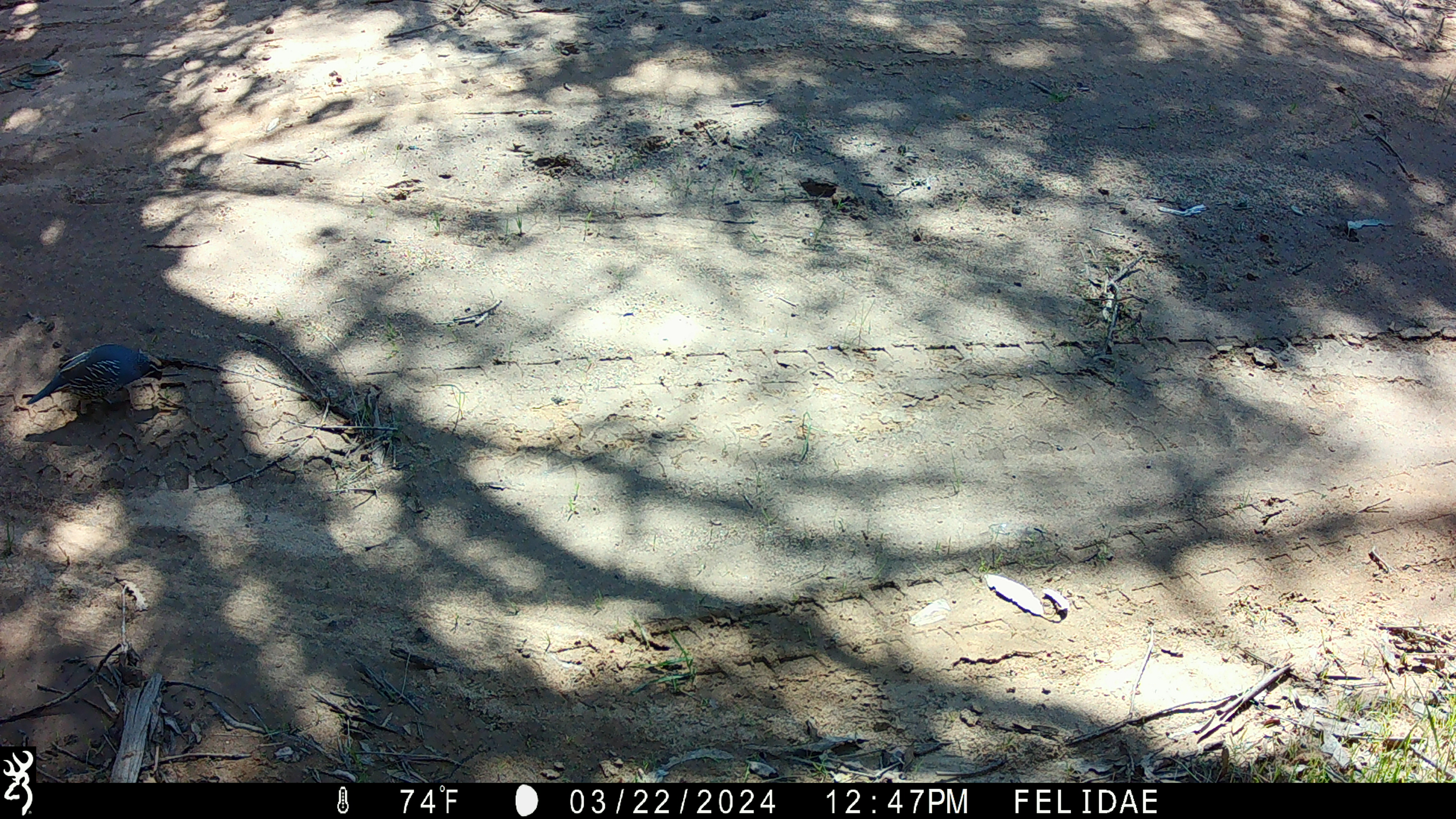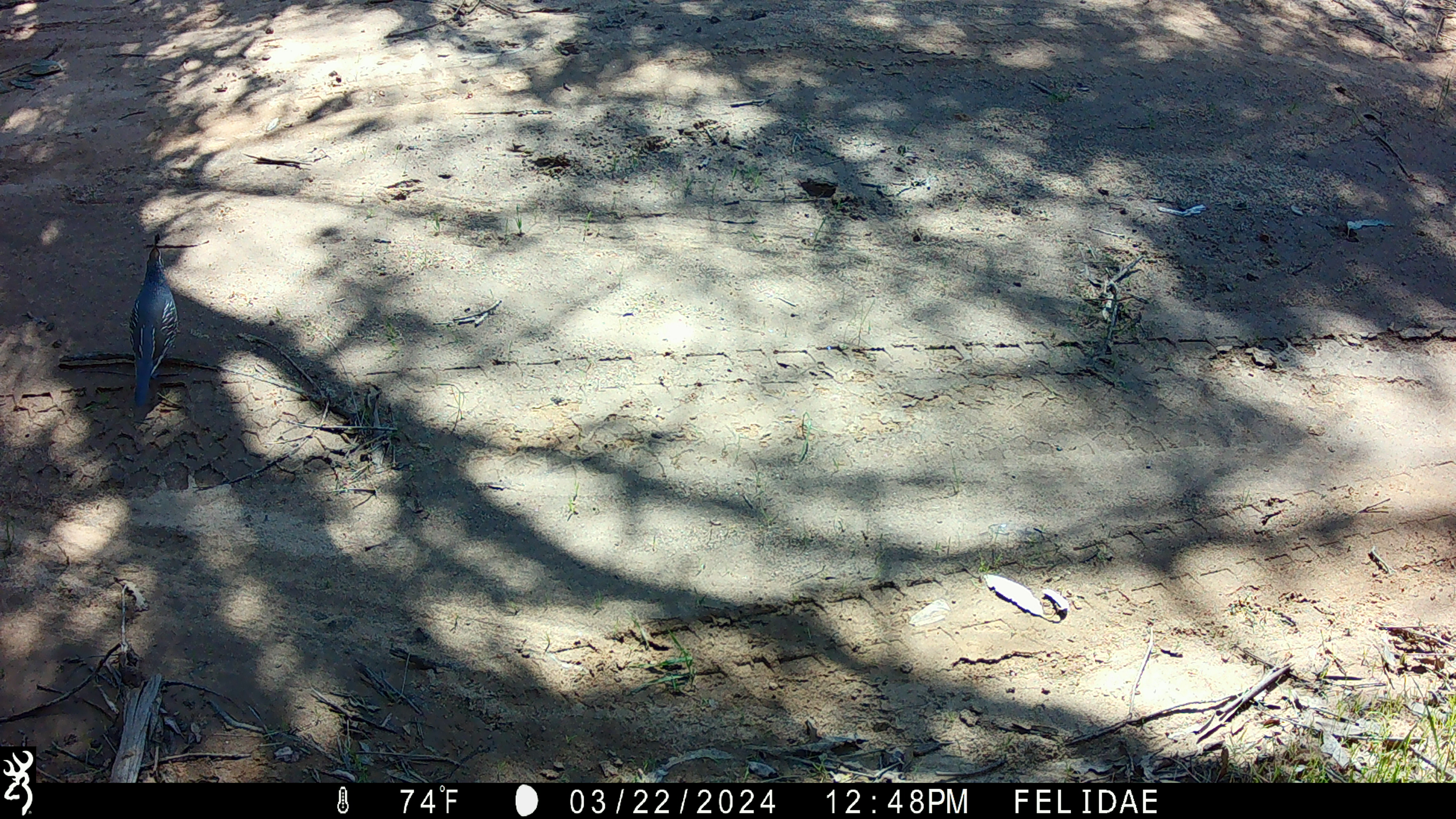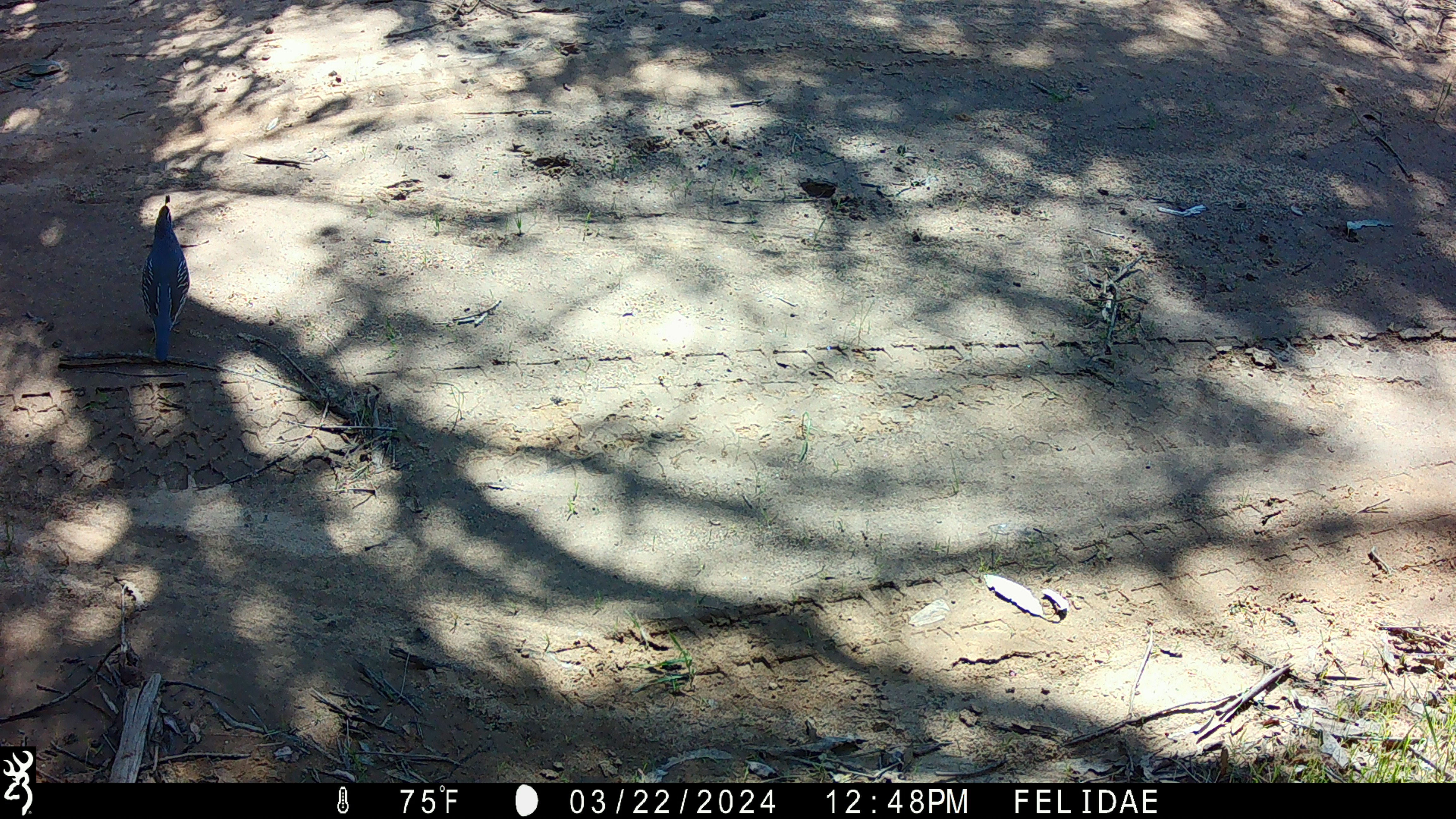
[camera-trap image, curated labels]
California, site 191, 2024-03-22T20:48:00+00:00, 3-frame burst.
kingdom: Animalia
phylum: Chordata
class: Aves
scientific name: Aves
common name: bird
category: unknown bird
Unknown bird (bird) (Aves).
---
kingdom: Animalia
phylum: Chordata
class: Aves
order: Galliformes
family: Odontophoridae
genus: Callipepla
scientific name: Callipepla californica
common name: california quail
California quail (Callipepla californica).